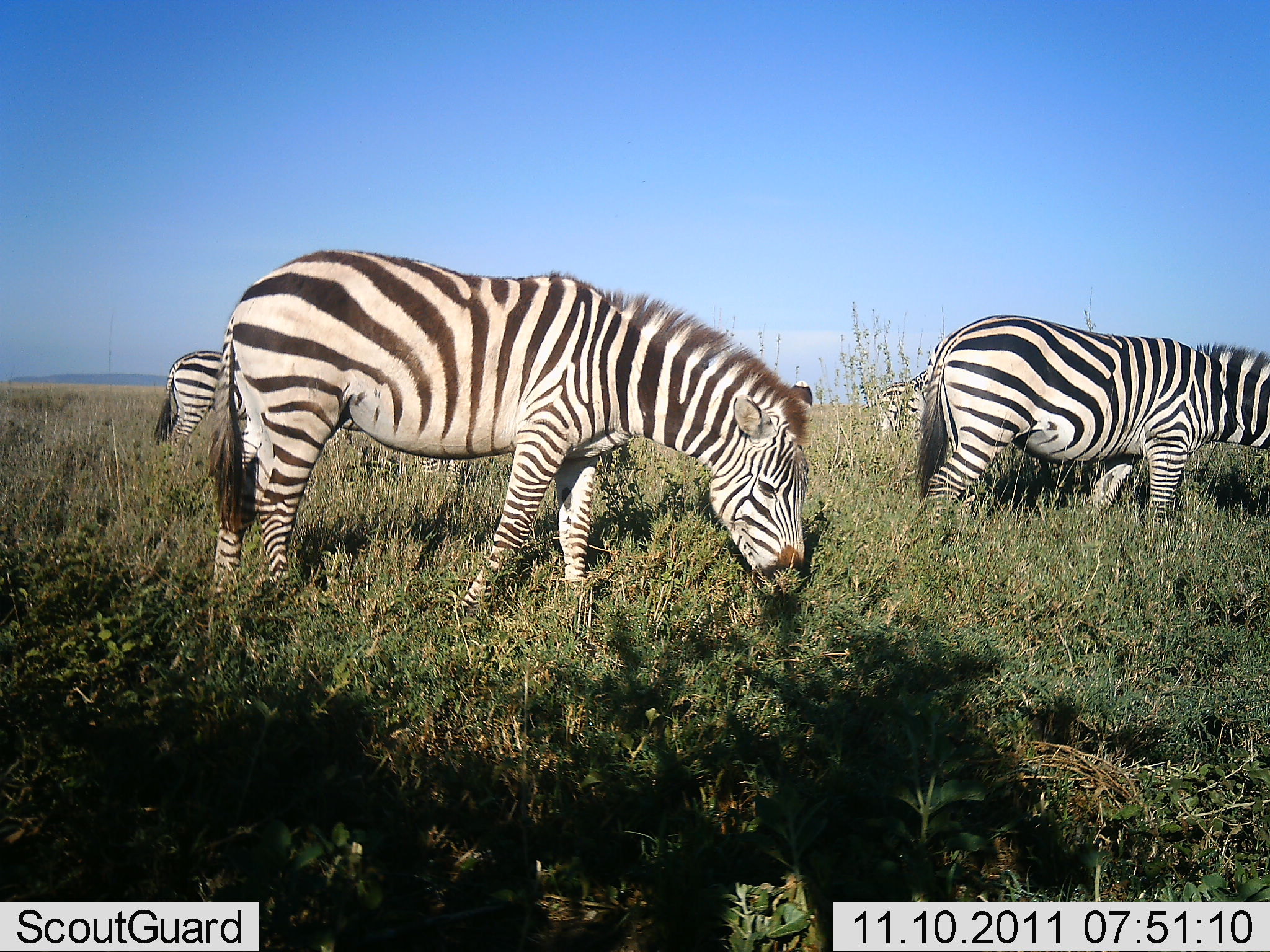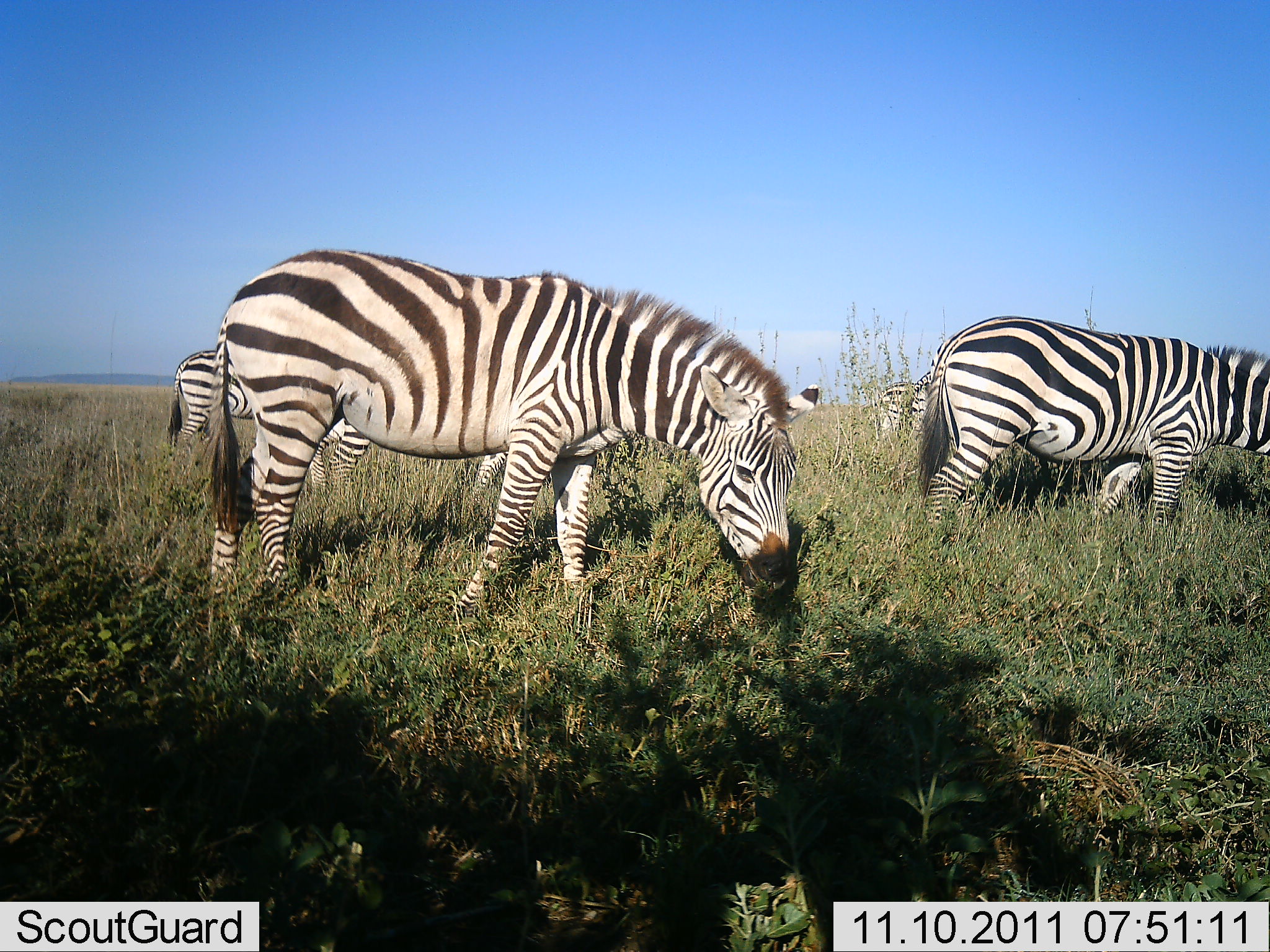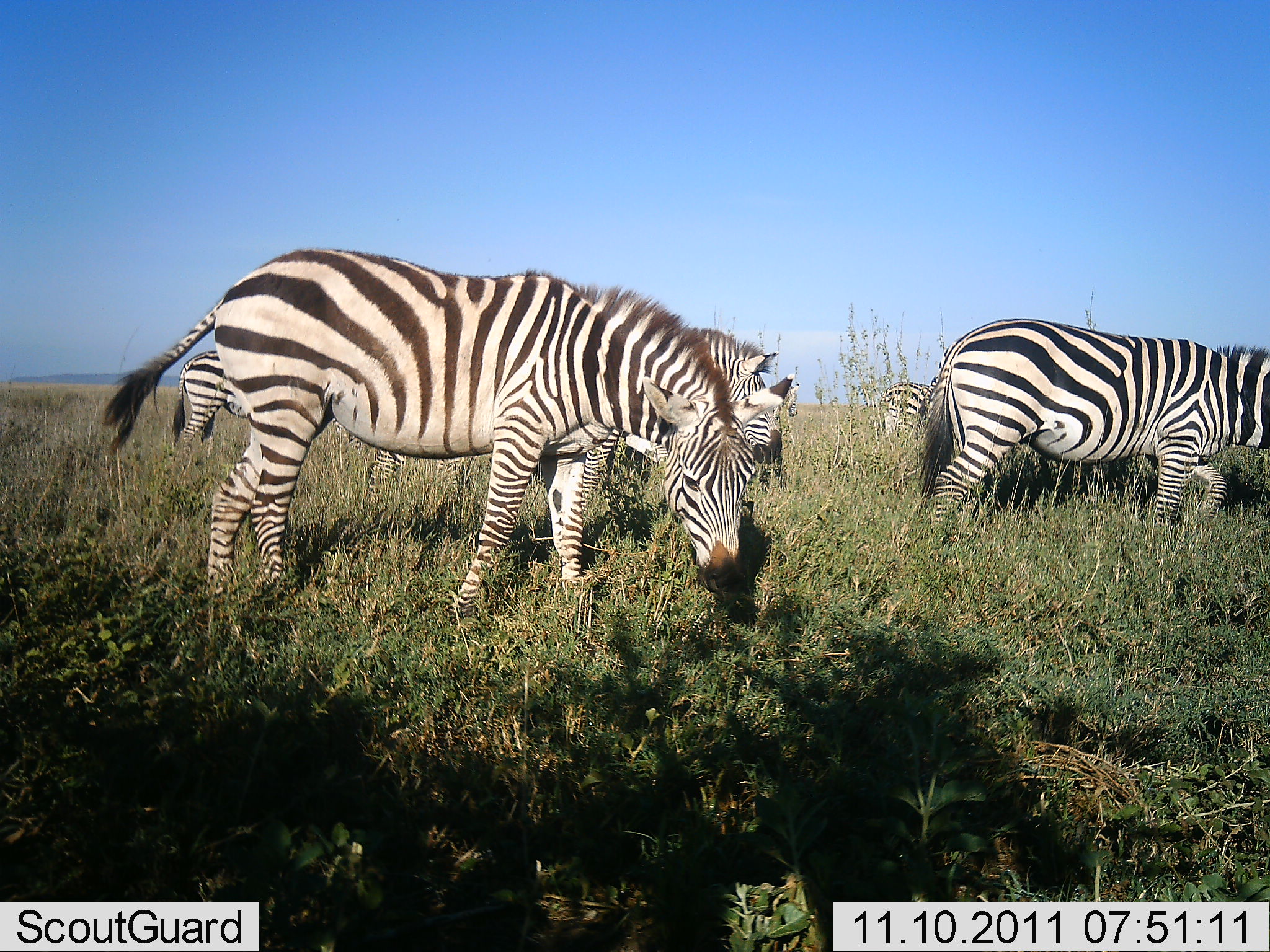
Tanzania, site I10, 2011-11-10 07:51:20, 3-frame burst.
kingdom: Animalia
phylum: Chordata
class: Mammalia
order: Perissodactyla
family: Equidae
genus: Equus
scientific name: Equus quagga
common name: plains zebra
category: zebra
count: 5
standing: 20%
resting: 0%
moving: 13%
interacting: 0%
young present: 0%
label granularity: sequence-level